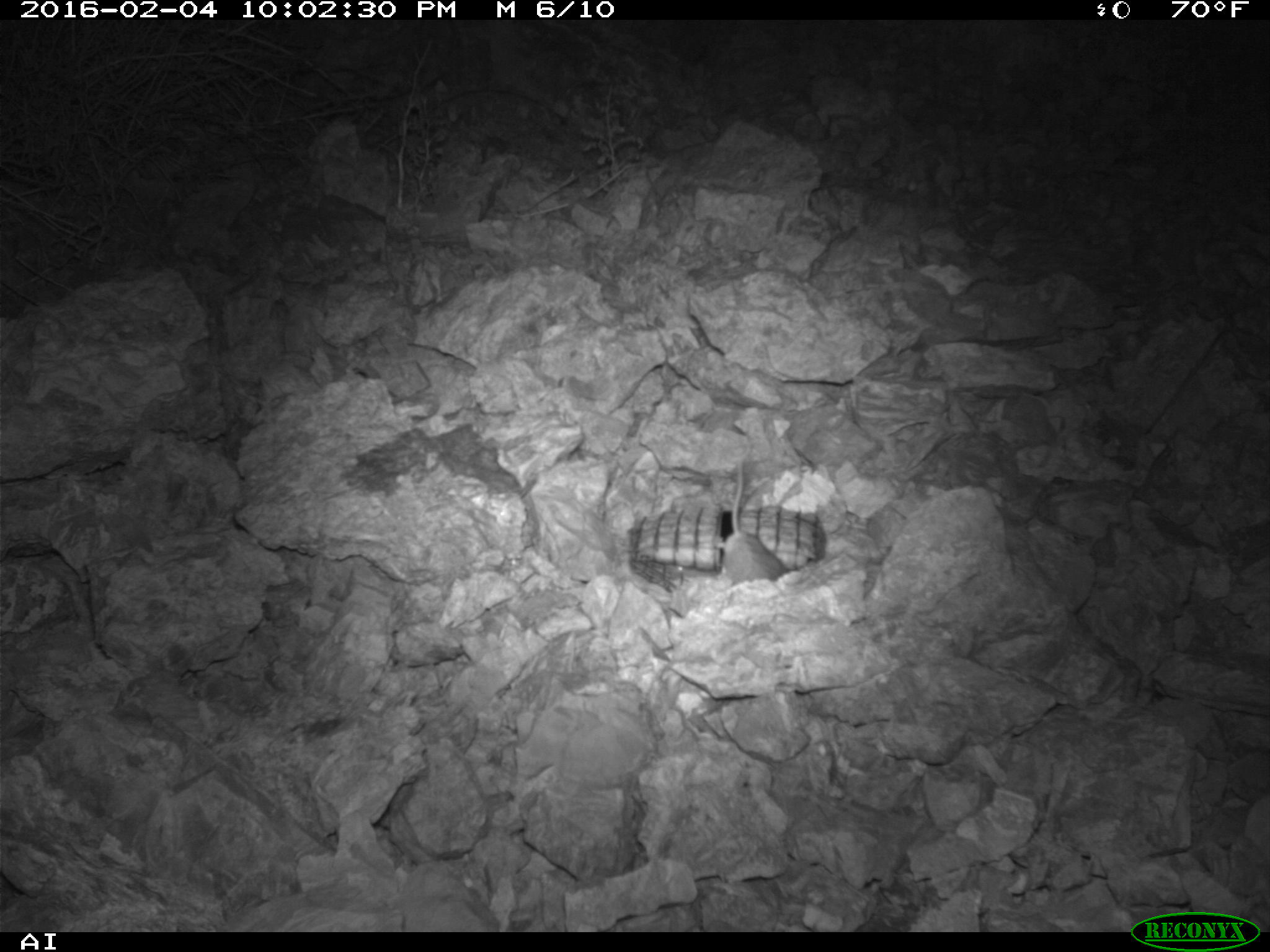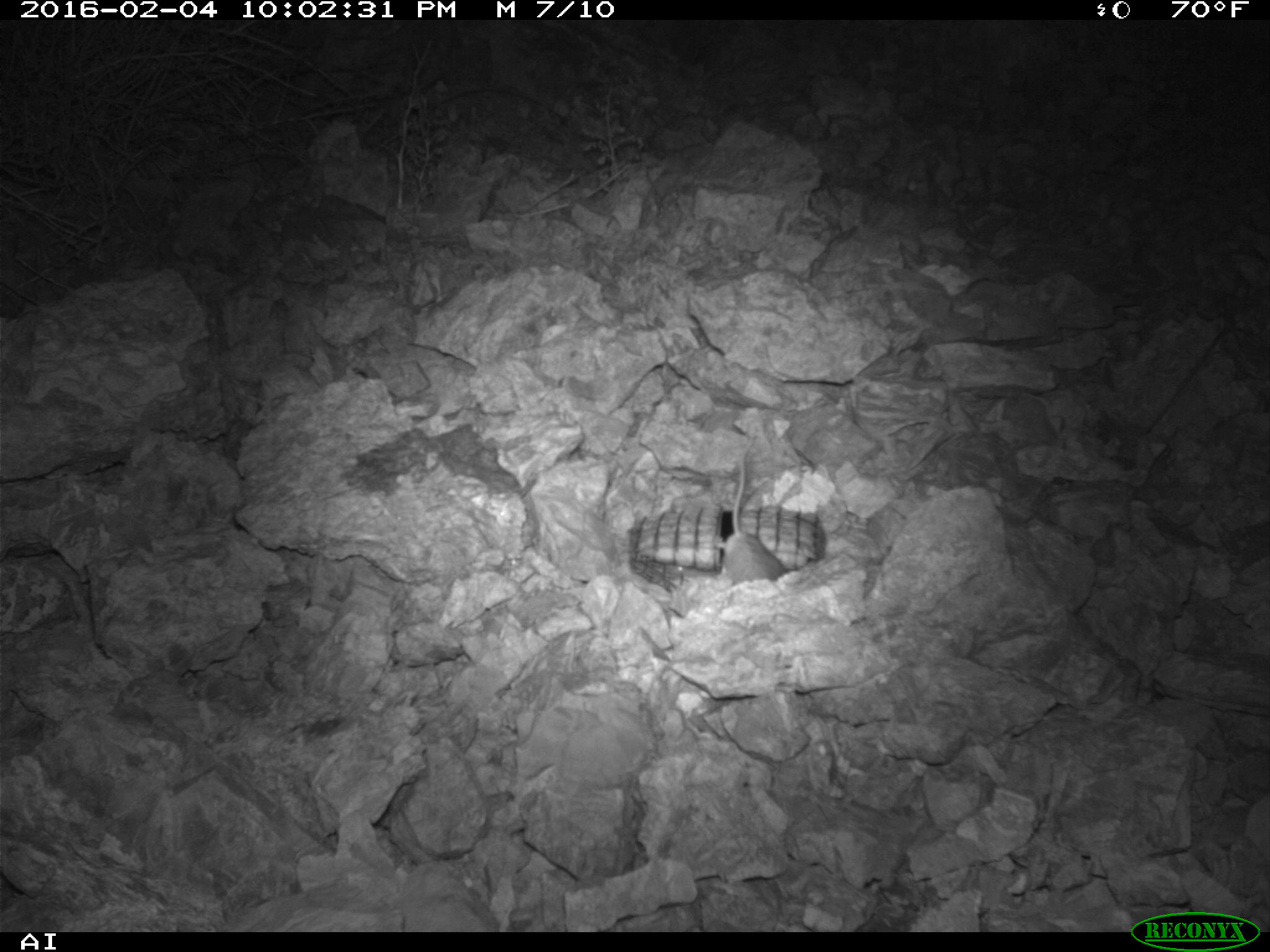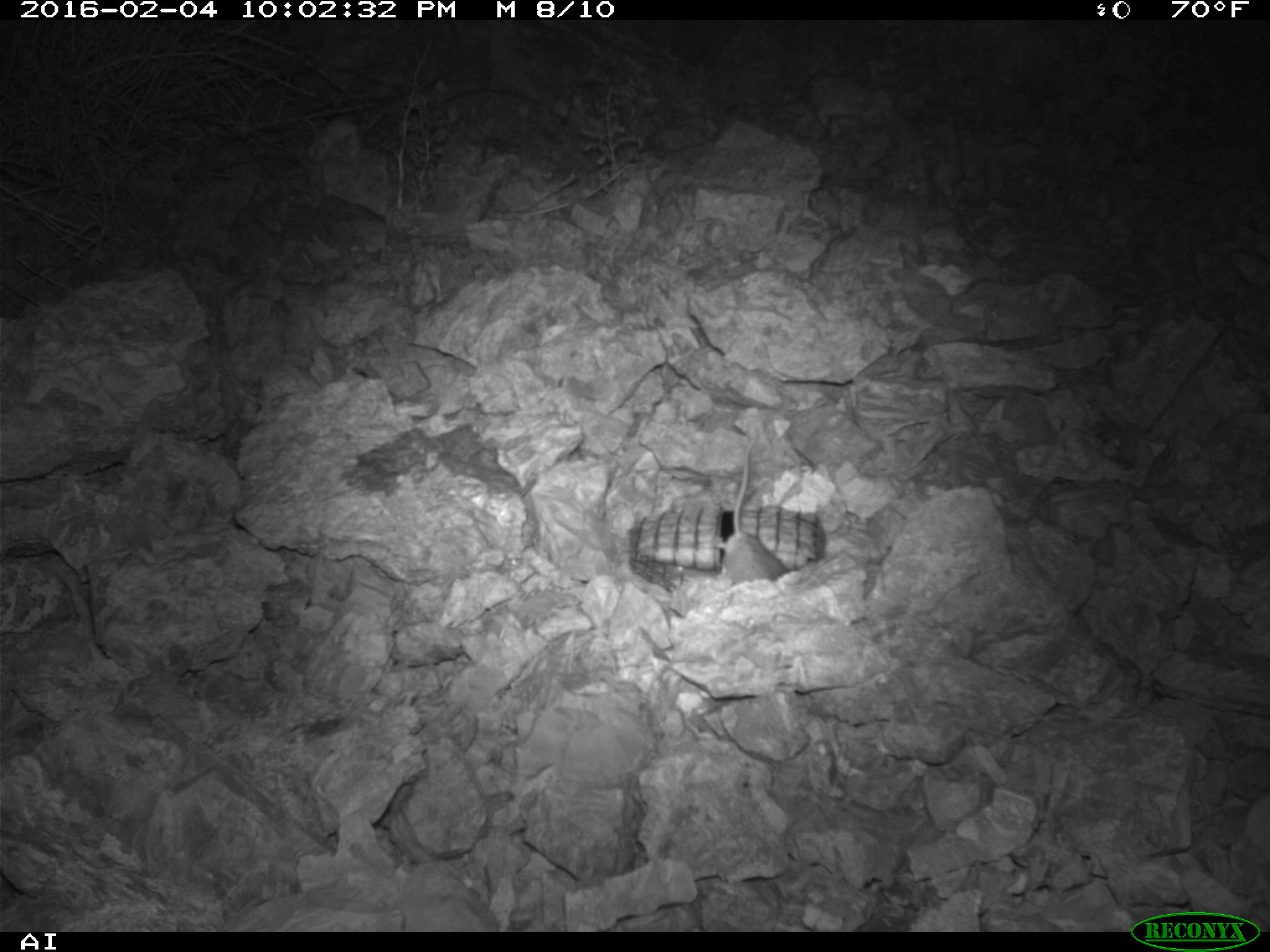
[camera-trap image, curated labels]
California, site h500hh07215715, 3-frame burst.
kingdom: Animalia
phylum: Chordata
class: Mammalia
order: Rodentia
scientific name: Rodentia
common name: rodent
Rodent (Rodentia).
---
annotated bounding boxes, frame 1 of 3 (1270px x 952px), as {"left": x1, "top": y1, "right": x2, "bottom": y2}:
rodent: {"left": 715, "top": 459, "right": 789, "bottom": 583}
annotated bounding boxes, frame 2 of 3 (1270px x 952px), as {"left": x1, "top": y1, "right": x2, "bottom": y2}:
rodent: {"left": 715, "top": 430, "right": 787, "bottom": 583}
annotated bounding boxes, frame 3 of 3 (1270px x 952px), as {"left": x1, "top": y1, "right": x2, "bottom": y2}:
rodent: {"left": 715, "top": 437, "right": 788, "bottom": 583}